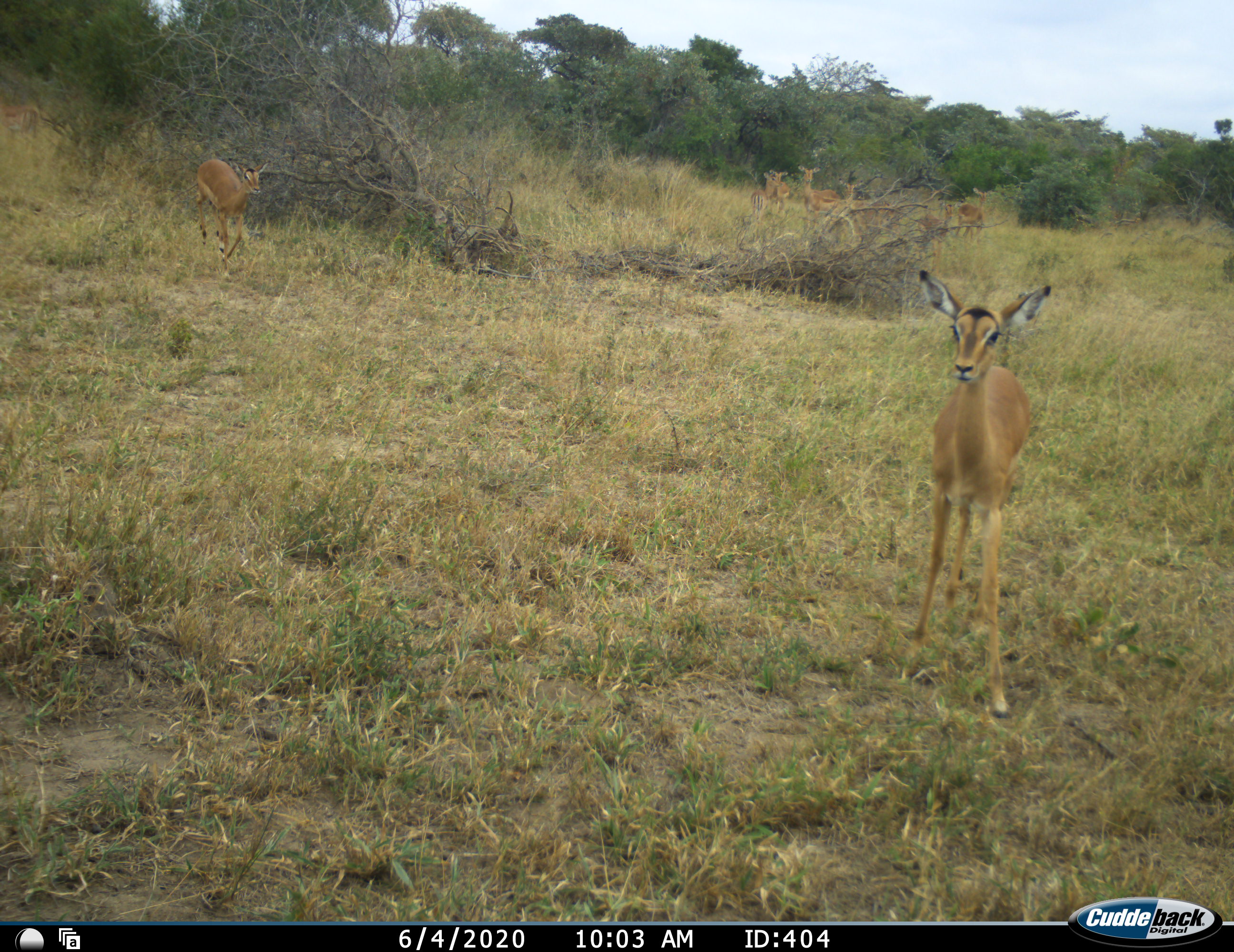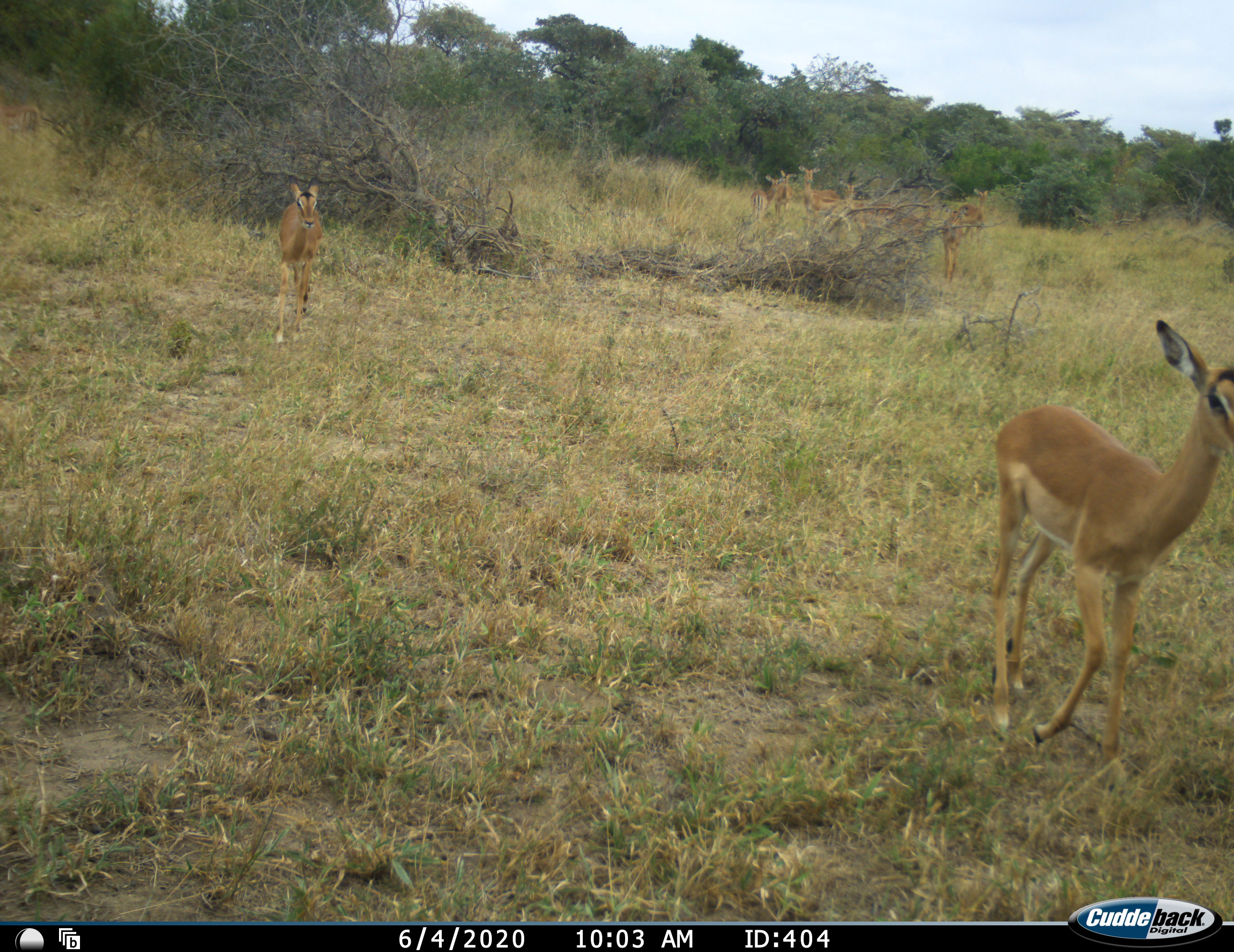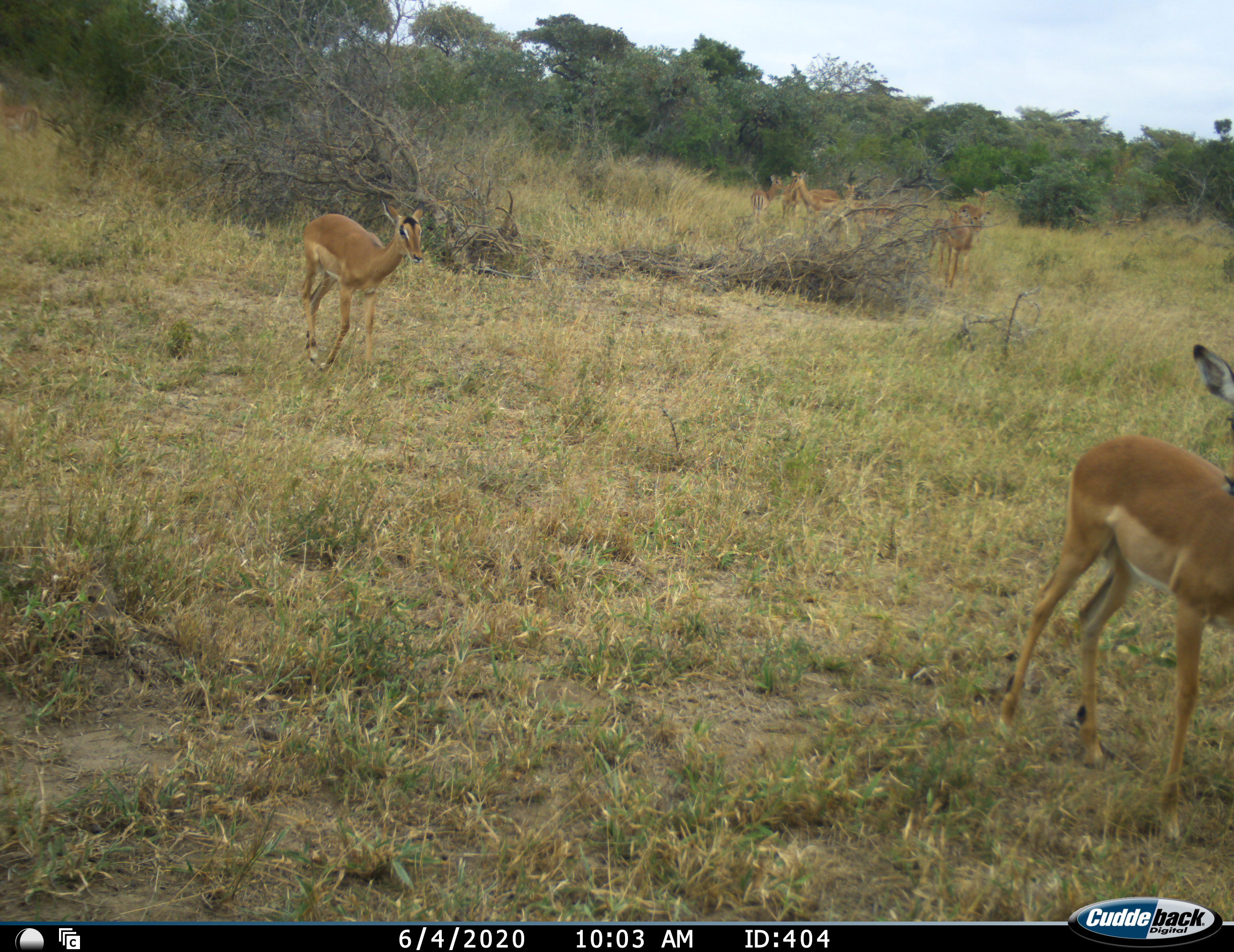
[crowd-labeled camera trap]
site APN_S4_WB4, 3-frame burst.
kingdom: Animalia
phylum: Chordata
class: Mammalia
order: Artiodactyla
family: Bovidae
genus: Aepyceros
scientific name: Aepyceros melampus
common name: impala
Impala (Aepyceros melampus), count 6. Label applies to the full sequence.